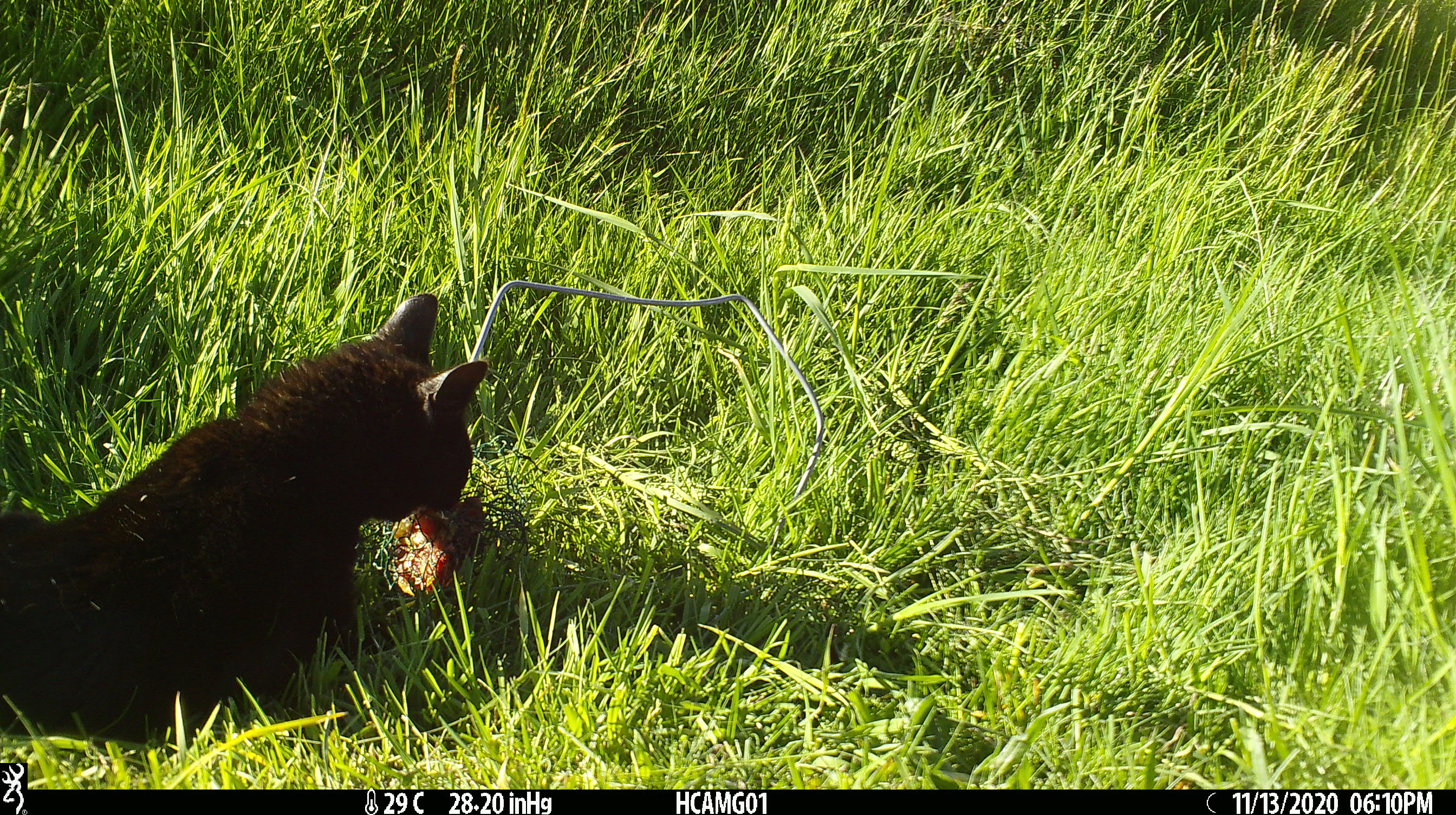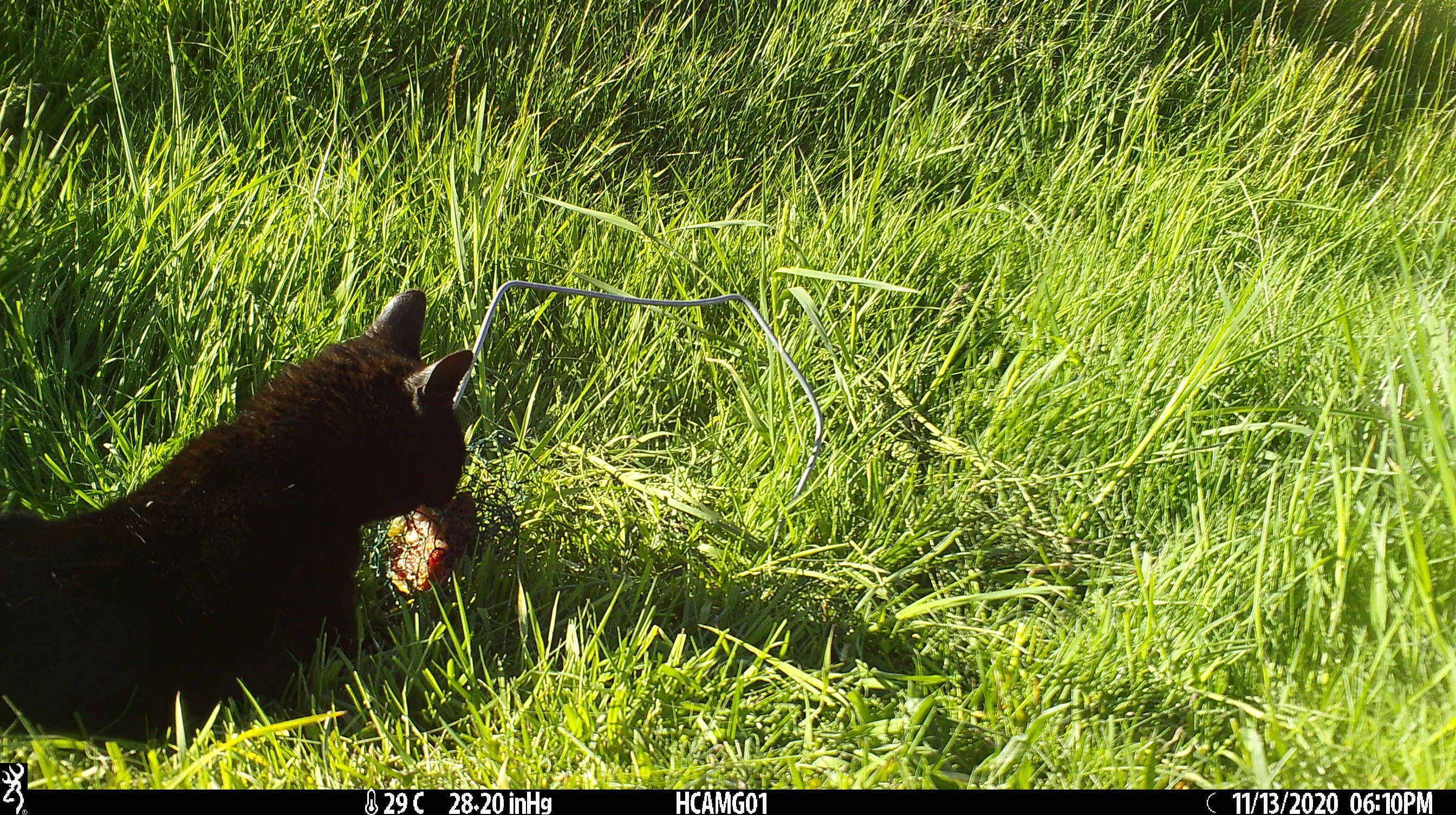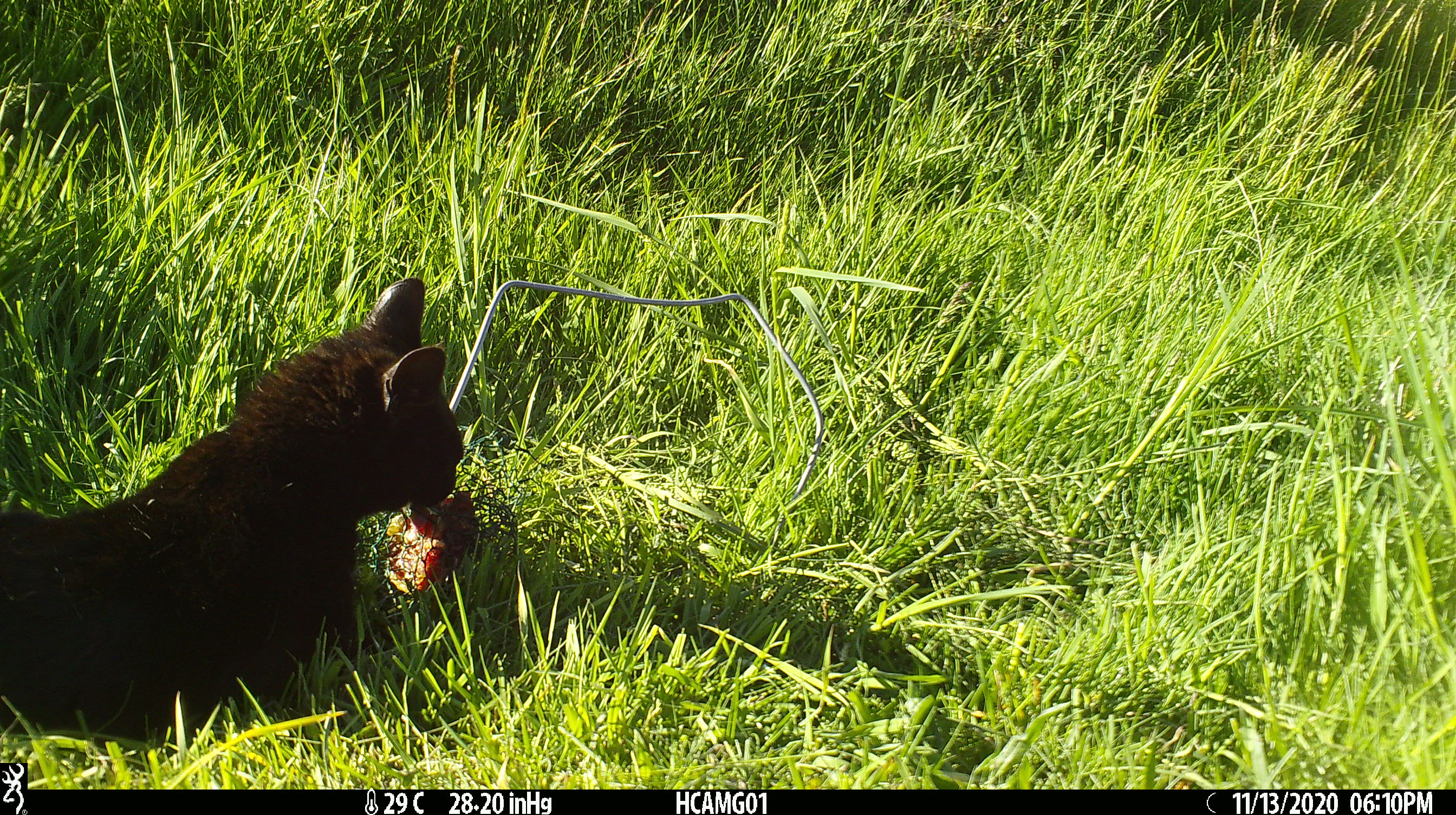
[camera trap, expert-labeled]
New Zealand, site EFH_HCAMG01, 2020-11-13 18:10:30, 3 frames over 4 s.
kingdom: Animalia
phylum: Chordata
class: Mammalia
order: Carnivora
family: Felidae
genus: Felis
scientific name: Felis catus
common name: domestic cat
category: cat